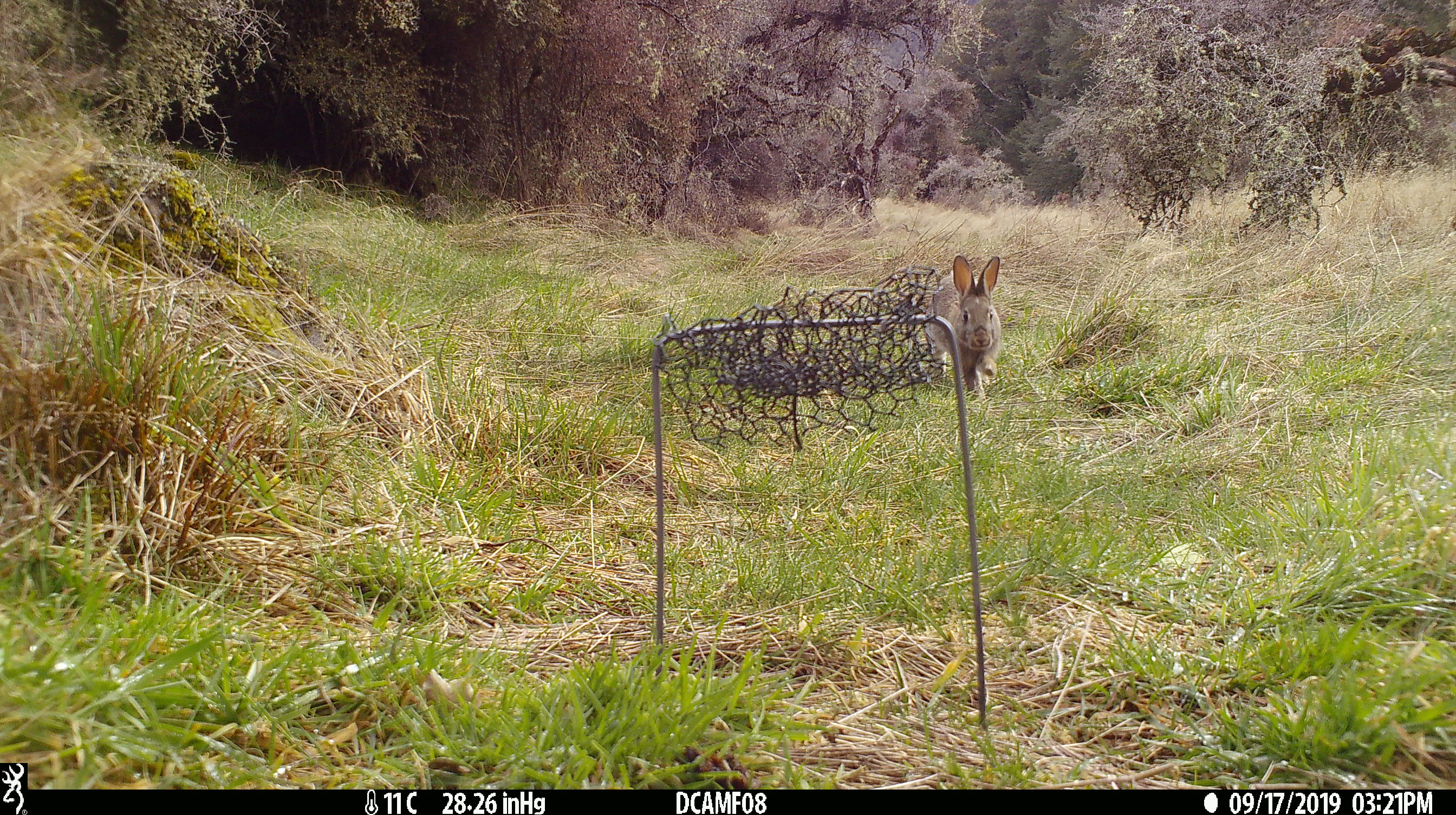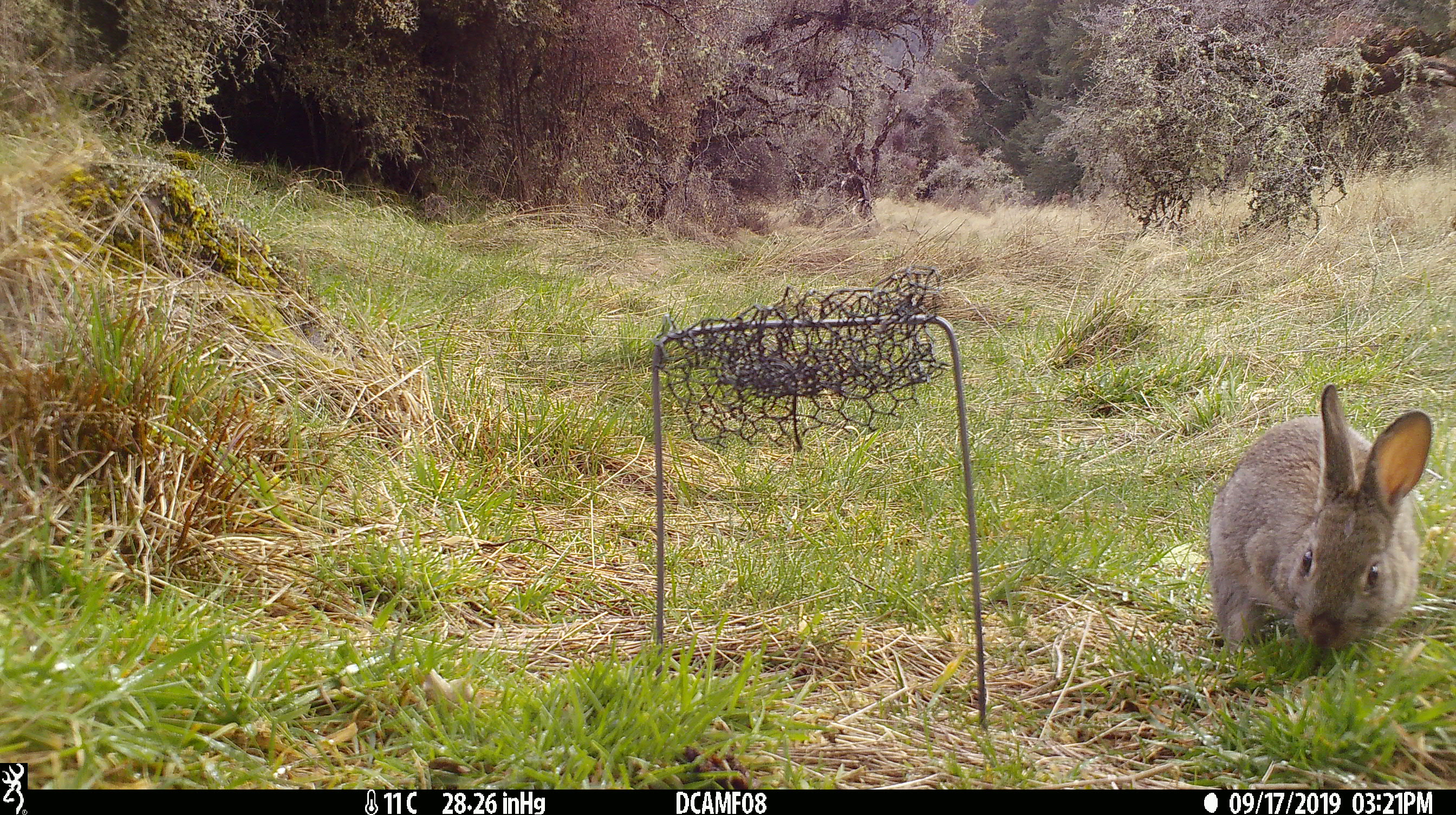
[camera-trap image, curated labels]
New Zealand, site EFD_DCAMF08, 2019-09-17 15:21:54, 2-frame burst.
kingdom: Animalia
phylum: Chordata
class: Mammalia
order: Lagomorpha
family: Leporidae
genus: Oryctolagus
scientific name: Oryctolagus cuniculus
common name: european rabbit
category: rabbit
Rabbit (european rabbit) (Oryctolagus cuniculus).